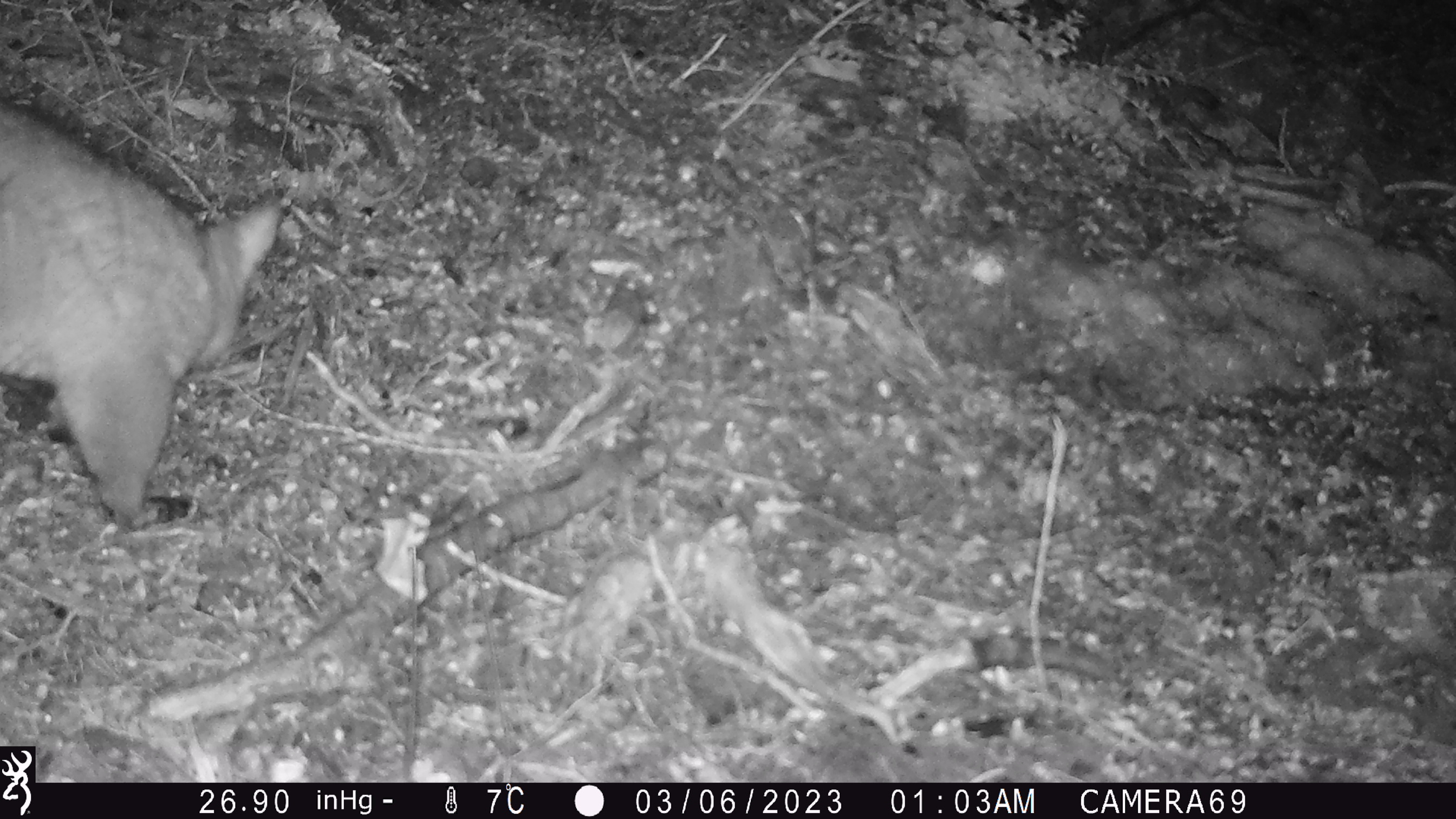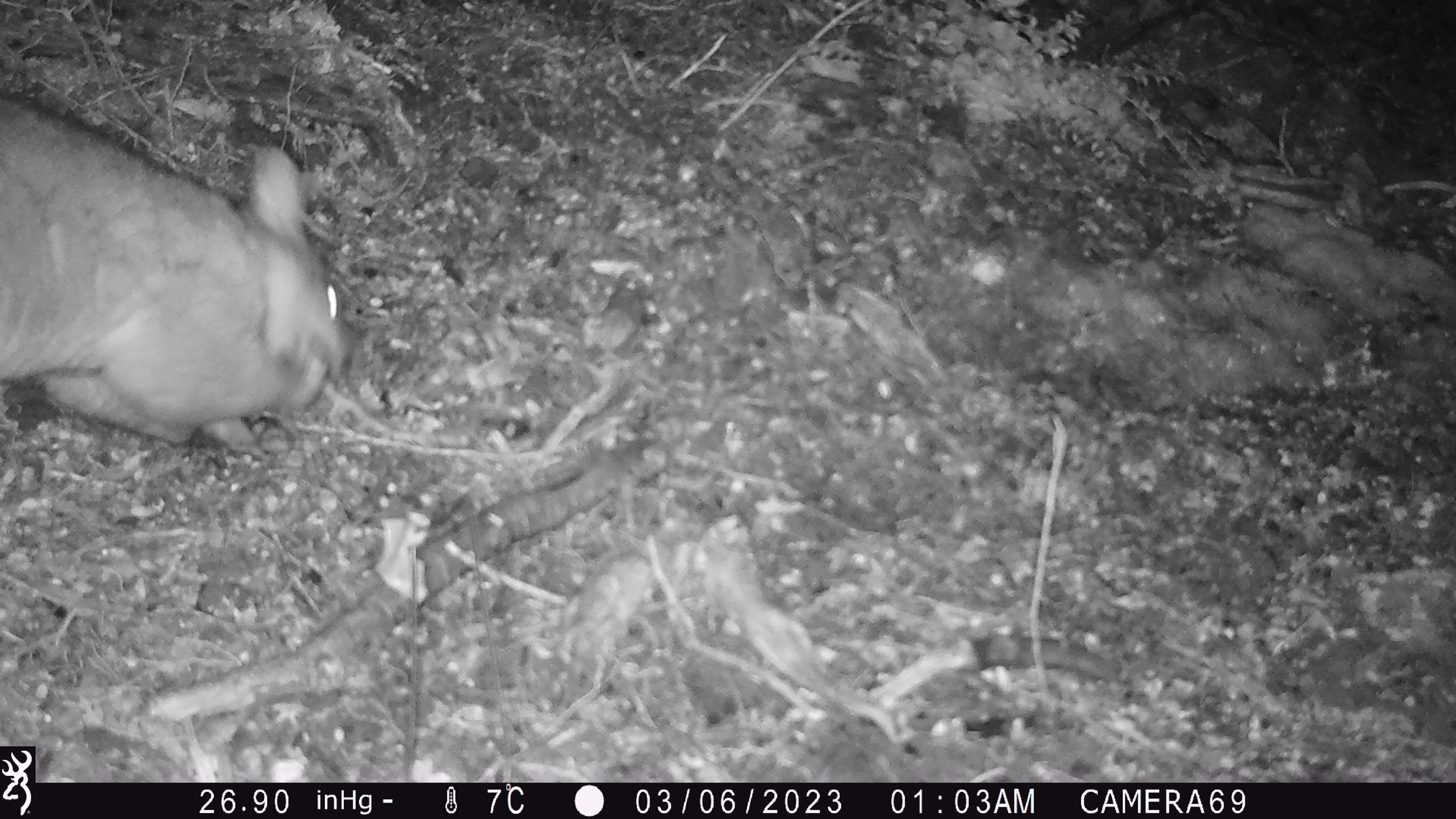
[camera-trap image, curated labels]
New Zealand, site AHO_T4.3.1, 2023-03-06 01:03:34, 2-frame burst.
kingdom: Animalia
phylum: Chordata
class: Mammalia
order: Carnivora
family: Mustelidae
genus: Mustela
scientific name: Mustela erminea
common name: stoat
Stoat (Mustela erminea).